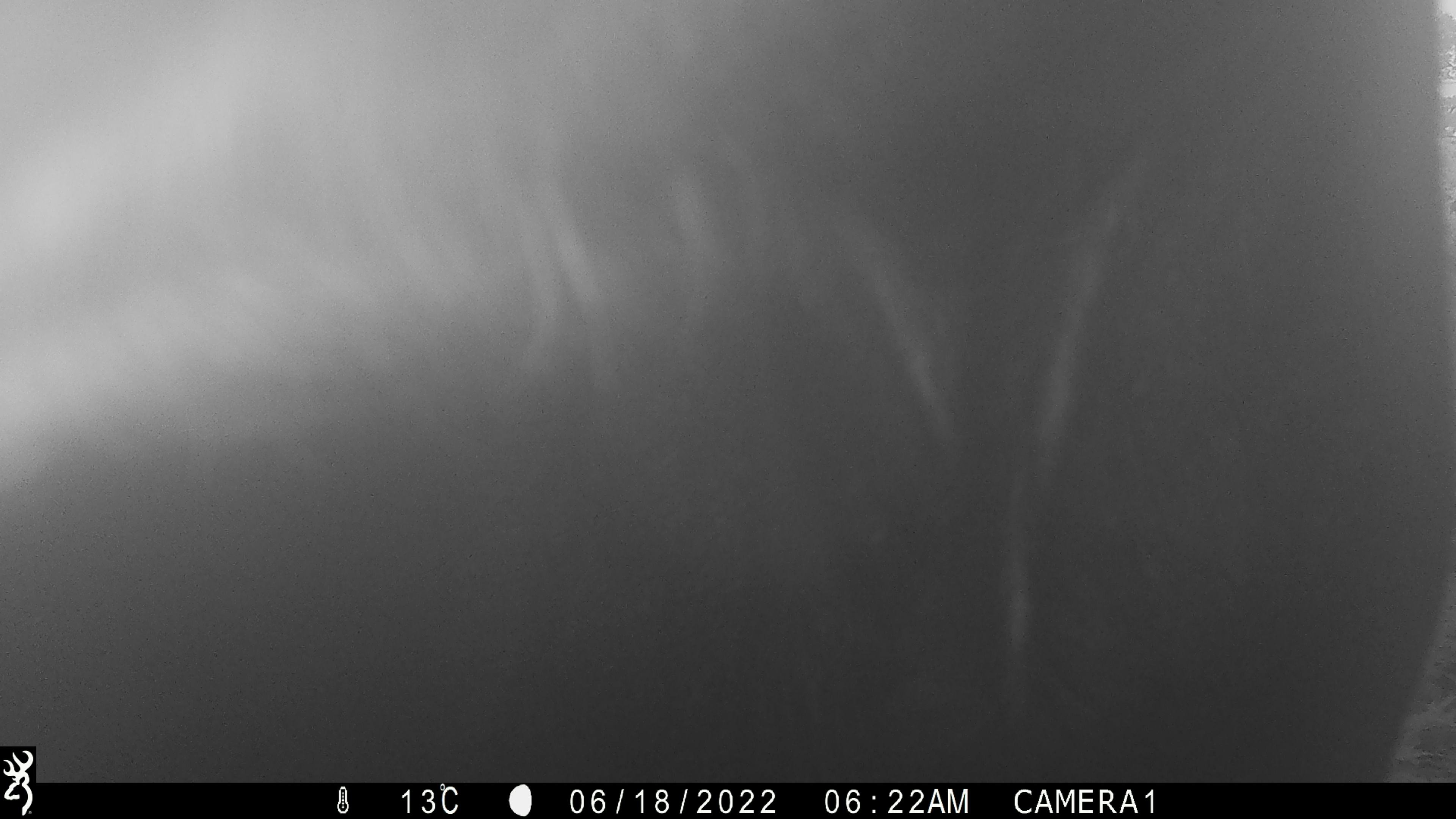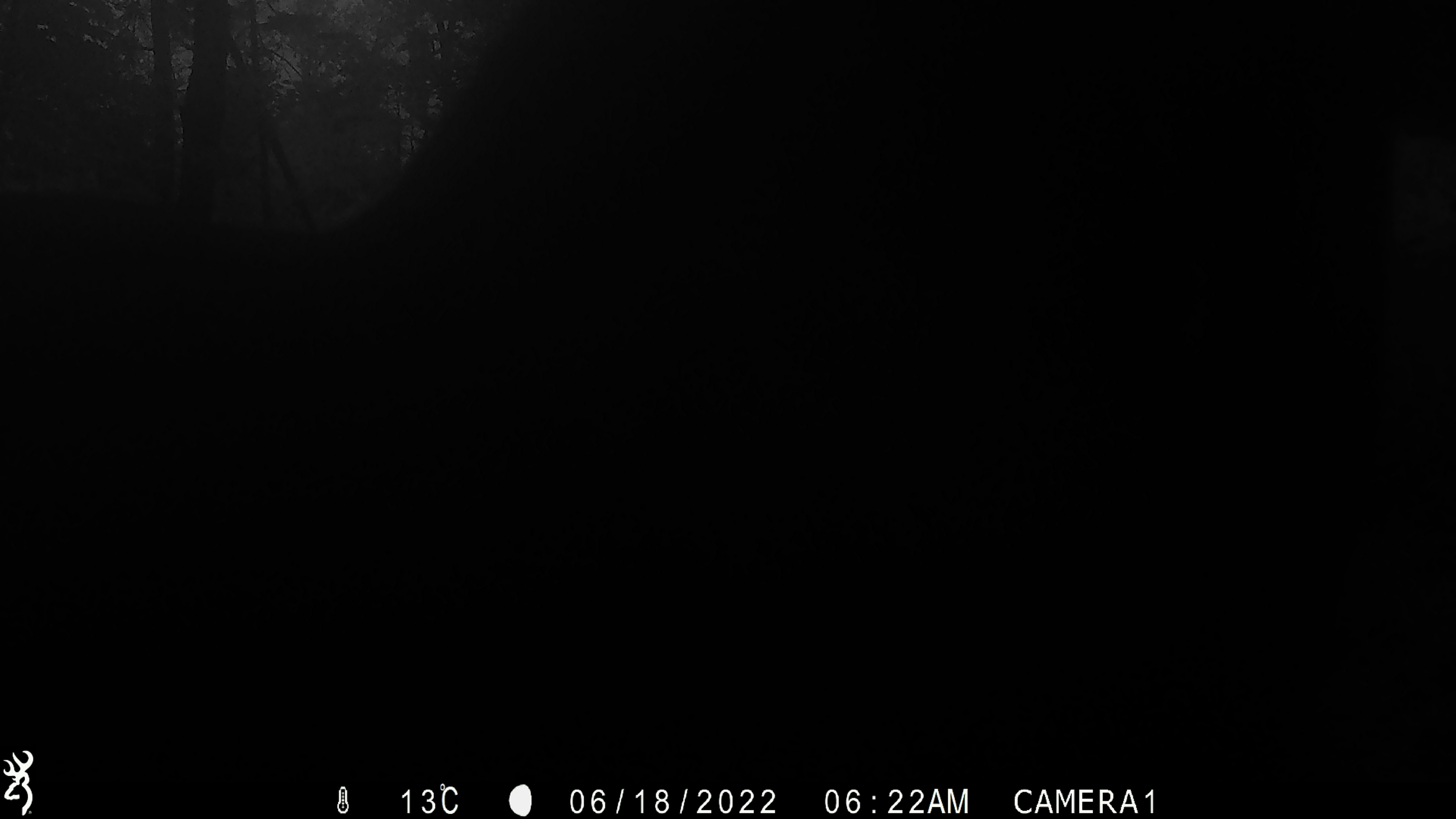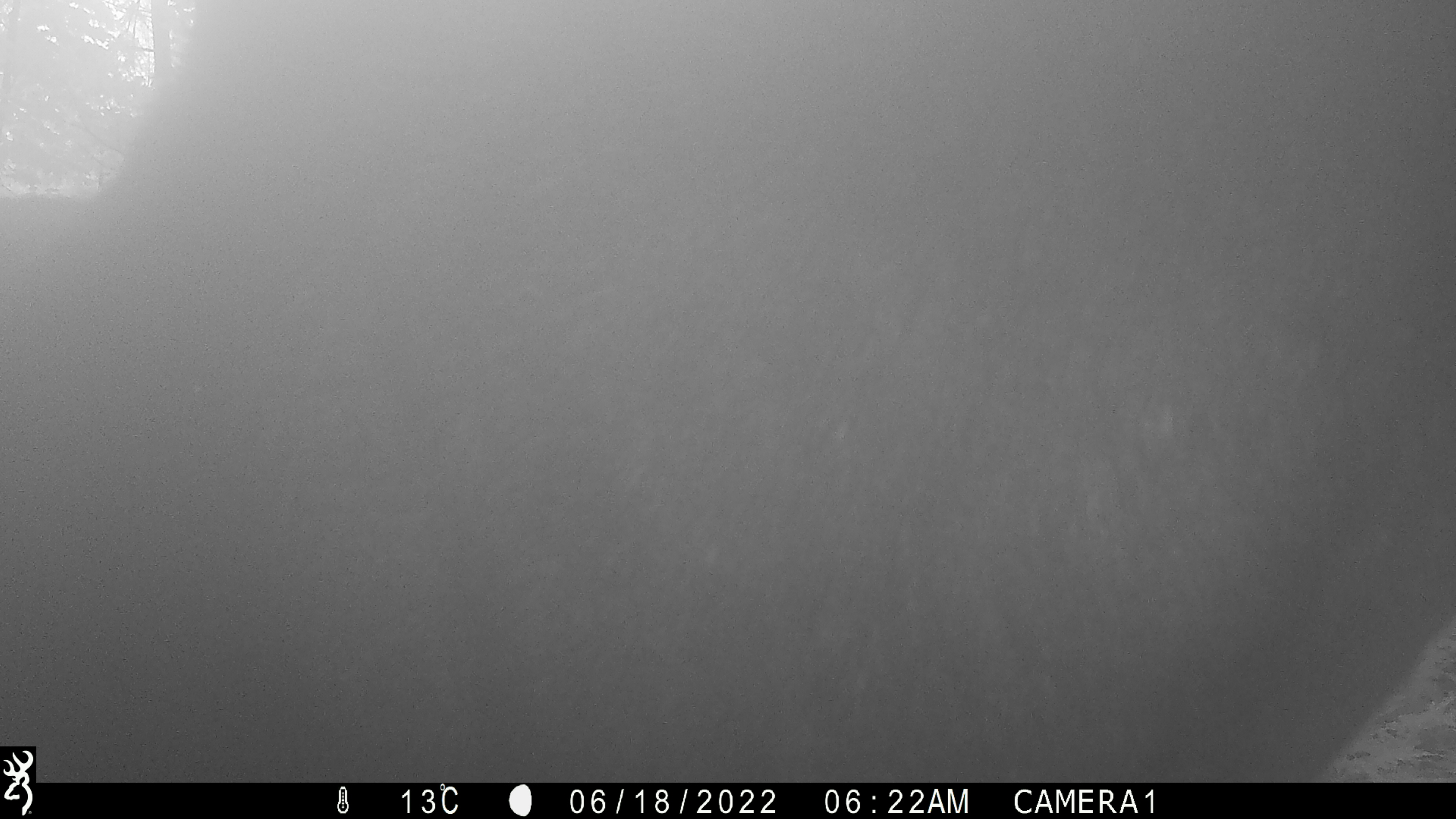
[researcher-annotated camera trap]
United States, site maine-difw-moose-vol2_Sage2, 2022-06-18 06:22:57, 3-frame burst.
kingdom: Animalia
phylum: Chordata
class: Mammalia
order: Artiodactyla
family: Cervidae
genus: Alces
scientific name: Alces alces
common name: moose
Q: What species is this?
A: Moose (Alces alces).